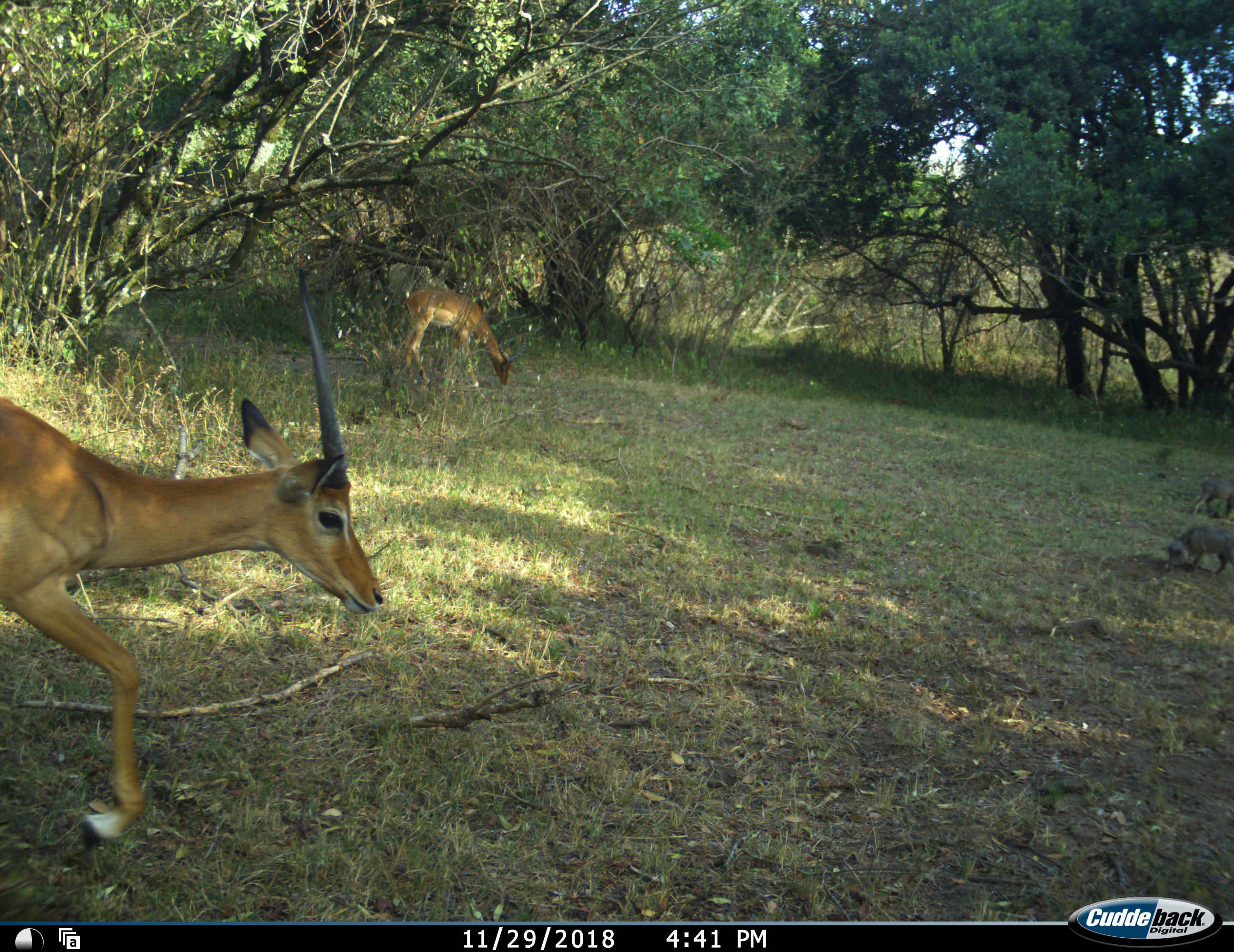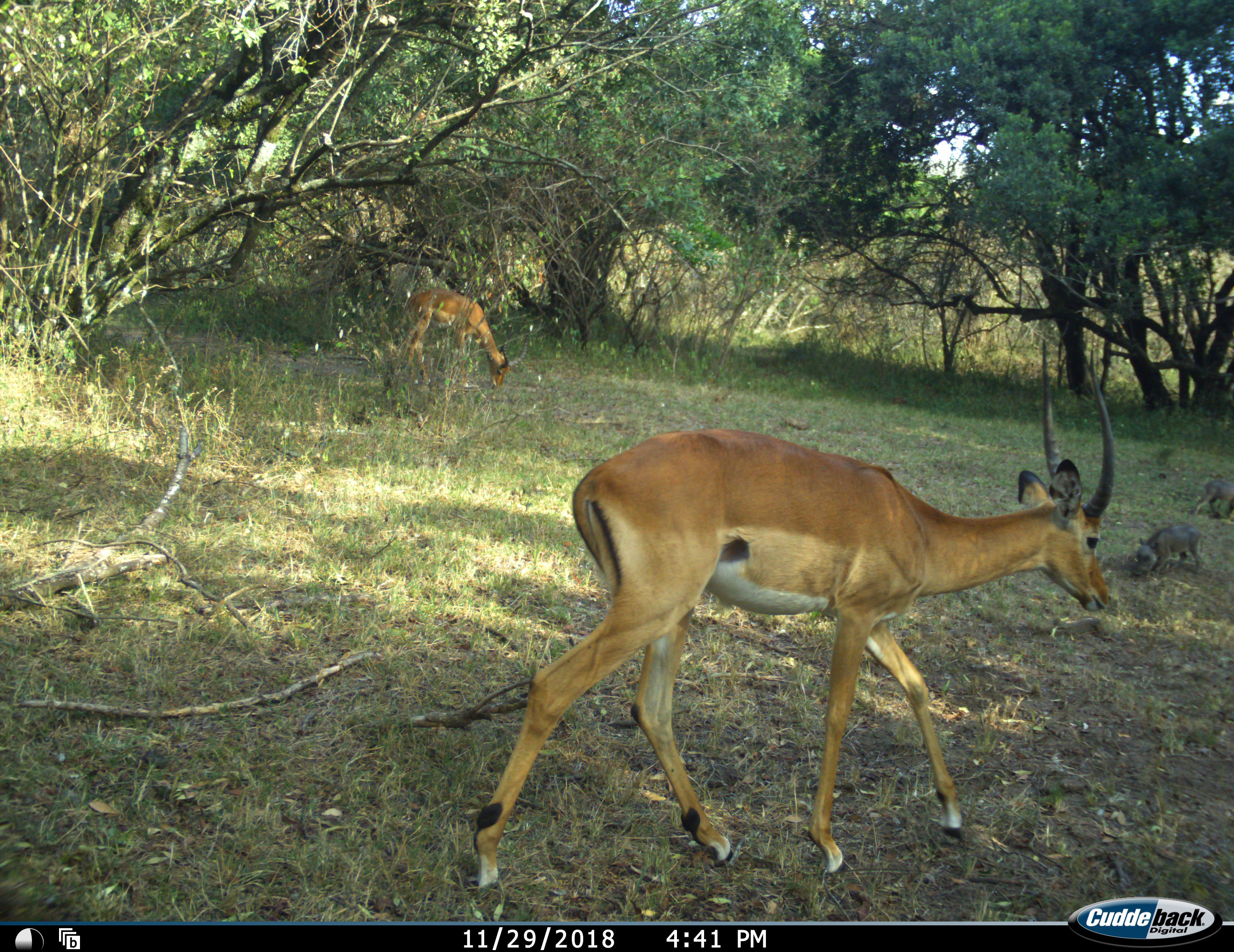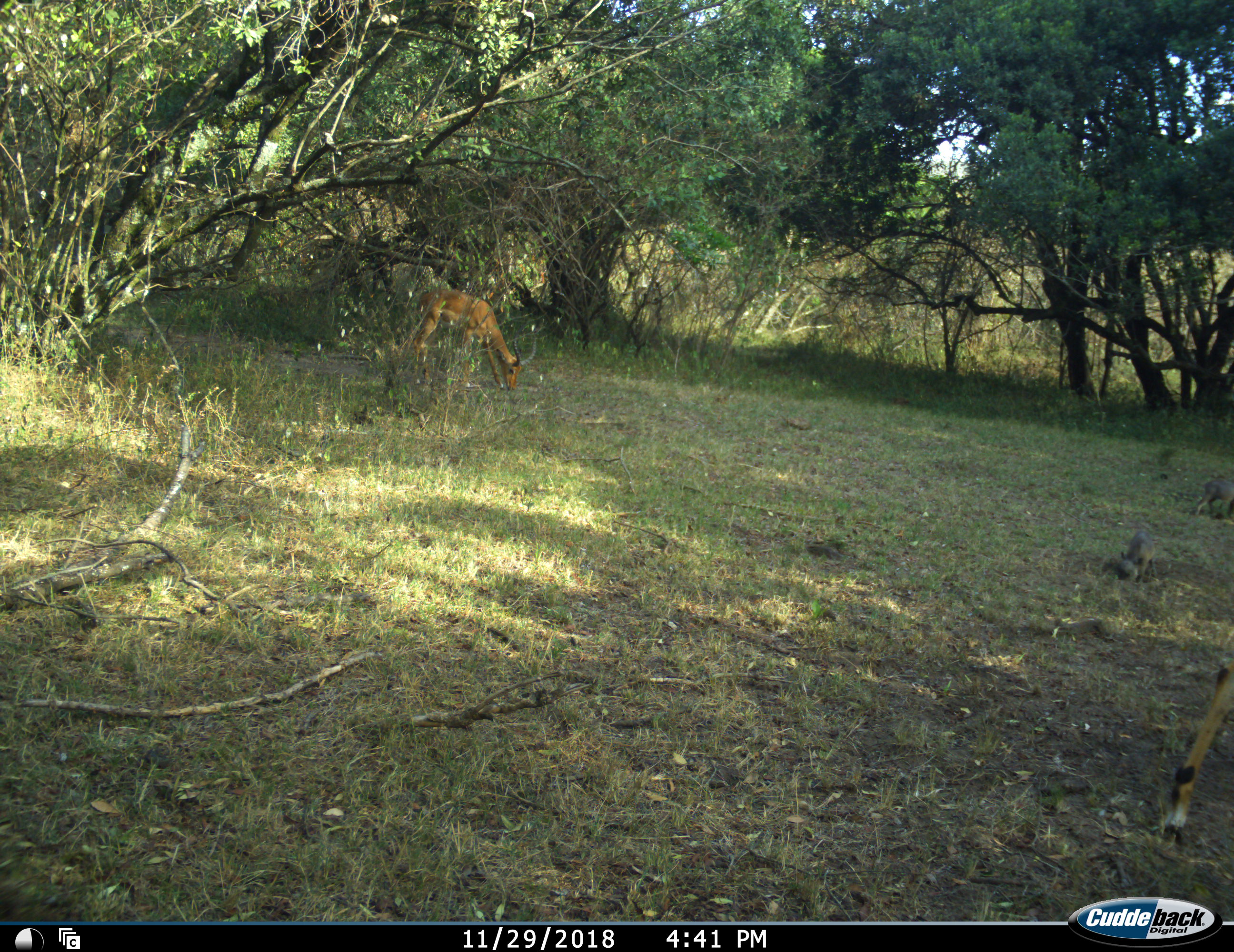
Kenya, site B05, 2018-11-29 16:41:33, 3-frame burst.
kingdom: Animalia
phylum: Chordata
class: Mammalia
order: Artiodactyla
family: Bovidae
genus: Aepyceros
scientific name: Aepyceros melampus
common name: impala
Impala (Aepyceros melampus), count 2. Behavior (volunteer vote fractions): standing 11%, resting 0%, moving 89%, interacting 0%. Young present (vote fraction): 0%. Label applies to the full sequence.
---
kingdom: Animalia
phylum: Chordata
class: Mammalia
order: Artiodactyla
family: Suidae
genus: Phacochoerus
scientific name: Phacochoerus africanus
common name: warthog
Warthog (Phacochoerus africanus), count 2. Behavior (volunteer vote fractions): standing 17%, resting 0%, moving 50%, interacting 0%. Young present (vote fraction): 67%. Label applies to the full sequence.